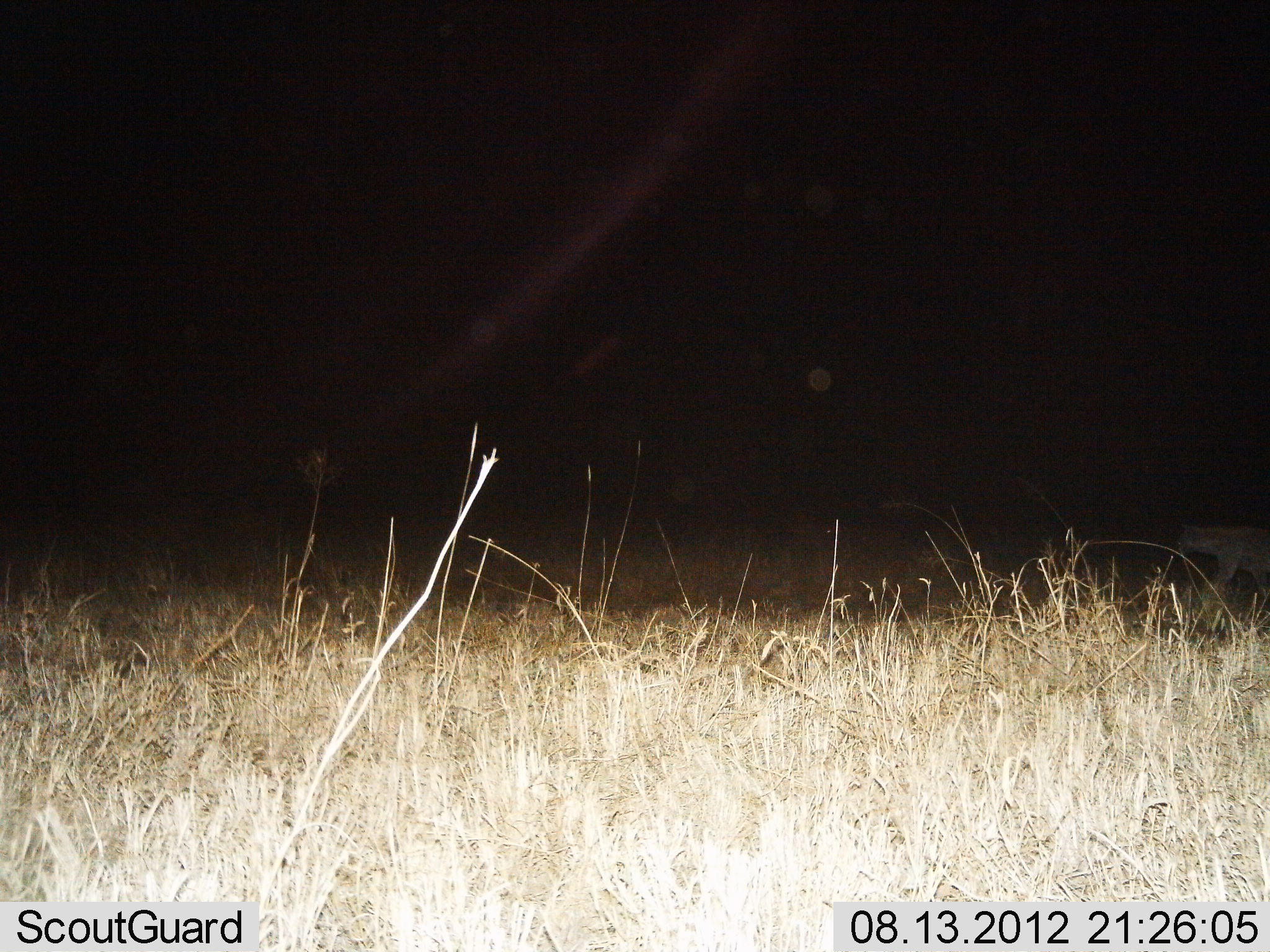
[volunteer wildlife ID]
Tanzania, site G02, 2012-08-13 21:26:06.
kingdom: Animalia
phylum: Chordata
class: Mammalia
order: Carnivora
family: Hyaenidae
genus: Crocuta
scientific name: Crocuta crocuta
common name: spotted hyena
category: hyenaspotted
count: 1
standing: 30%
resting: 0%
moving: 70%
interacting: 0%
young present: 0%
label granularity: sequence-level